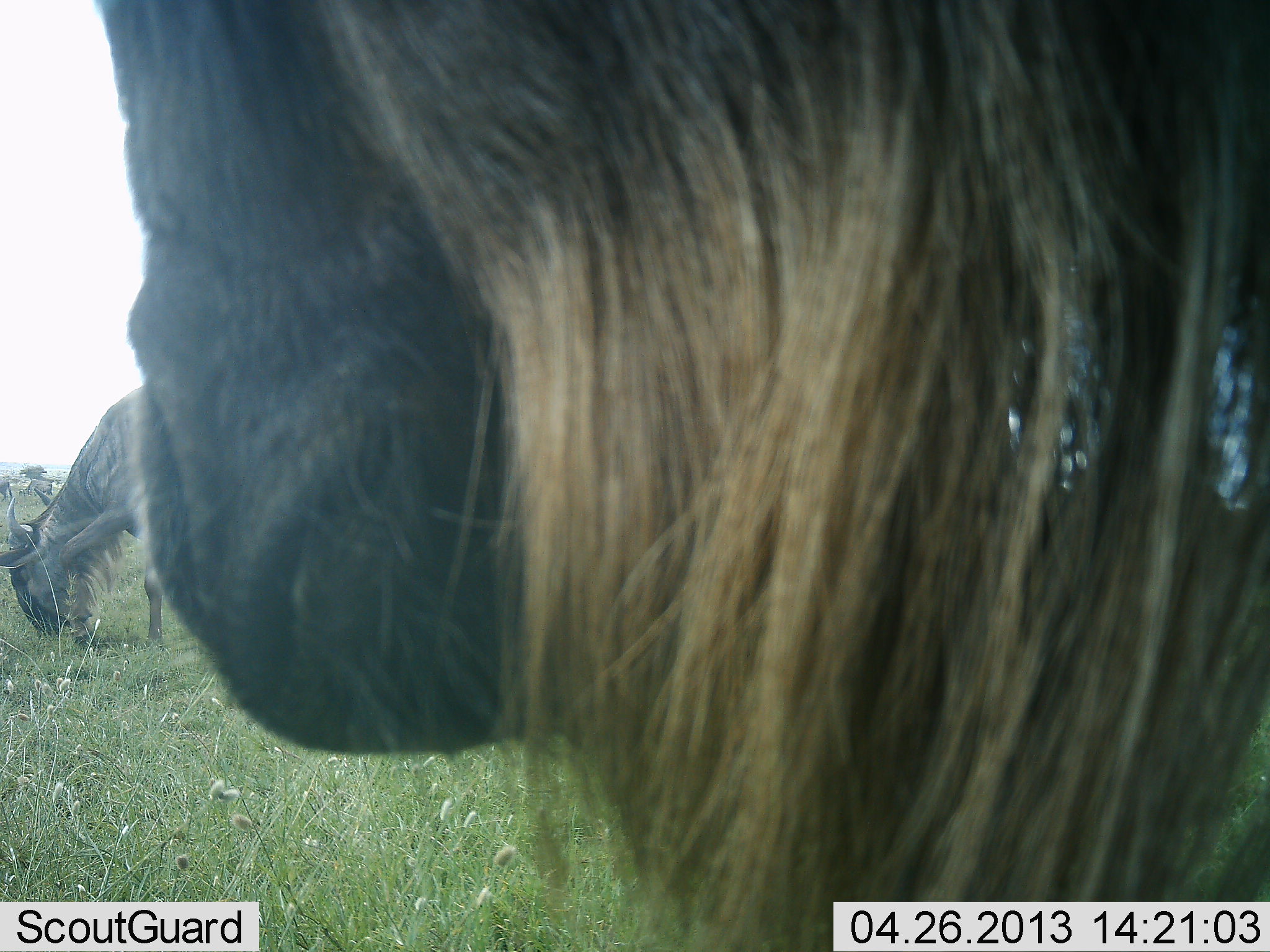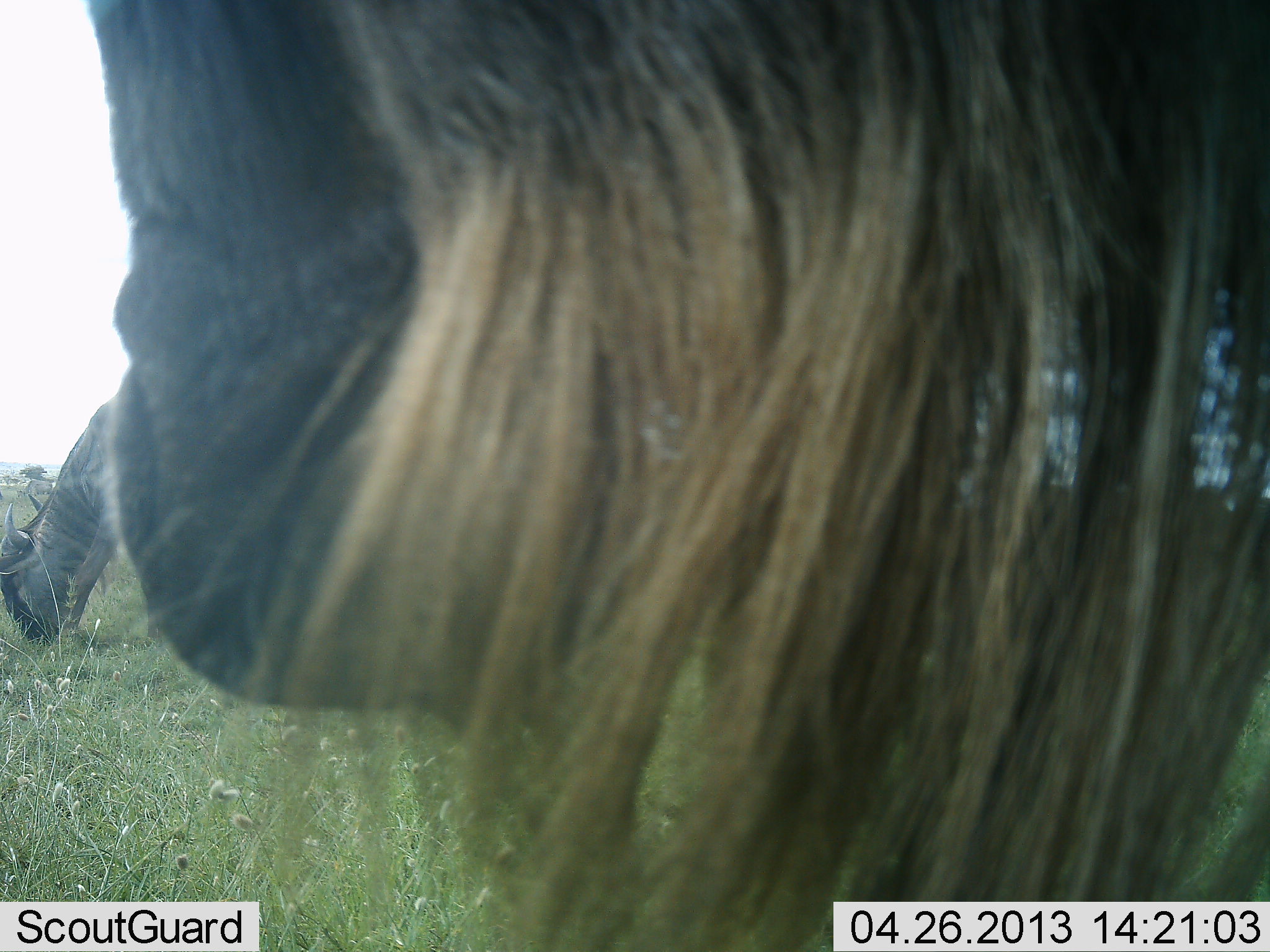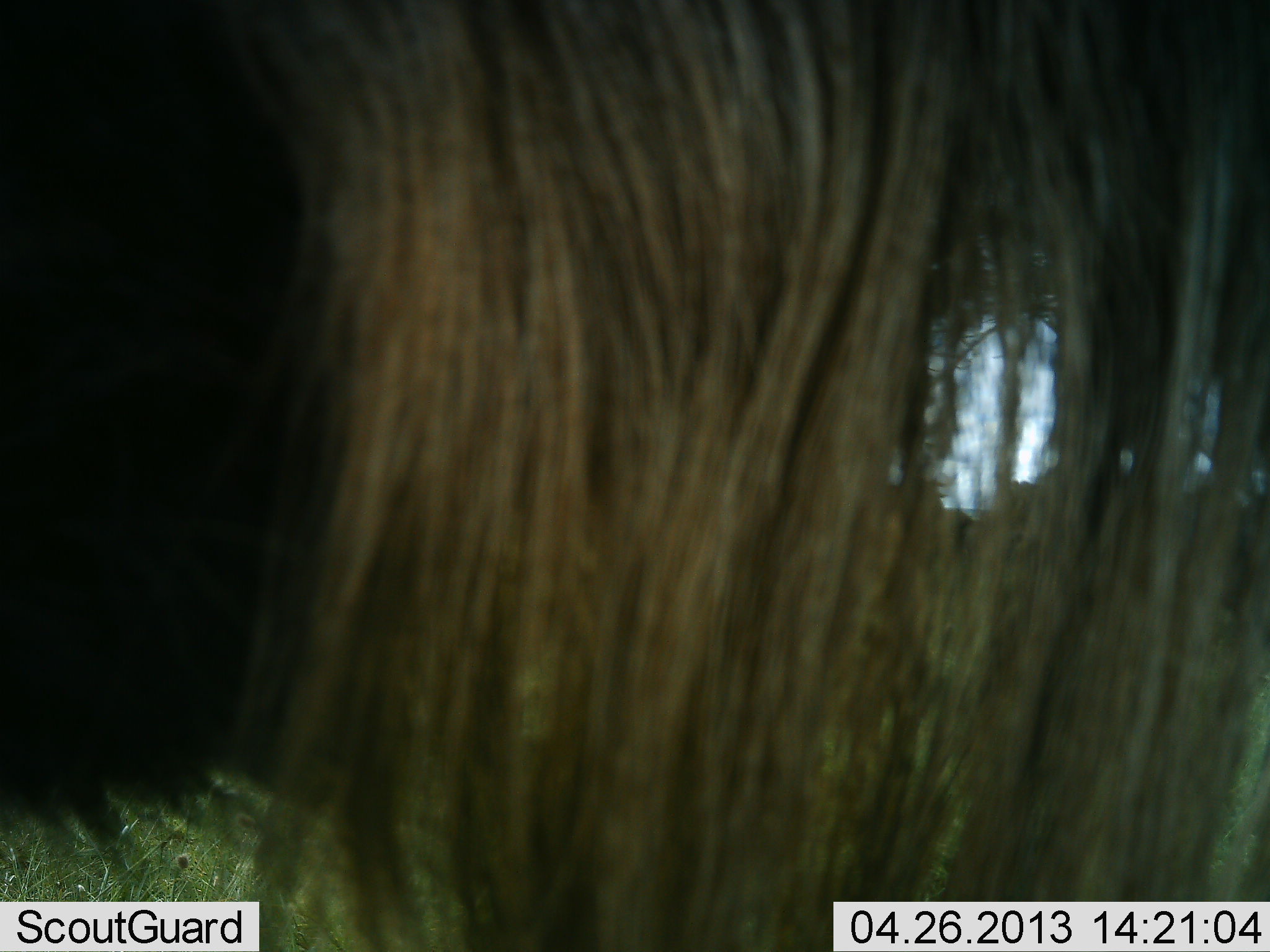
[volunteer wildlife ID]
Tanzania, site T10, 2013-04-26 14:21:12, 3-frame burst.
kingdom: Animalia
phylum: Chordata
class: Mammalia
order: Artiodactyla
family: Bovidae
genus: Connochaetes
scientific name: Connochaetes taurinus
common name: blue wildebeest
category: wildebeest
Wildebeest (blue wildebeest) (Connochaetes taurinus), count 2. Behavior (volunteer vote fractions): standing 61%, resting 0%, moving 17%, interacting 0%. Young present (vote fraction): 0%. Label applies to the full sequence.